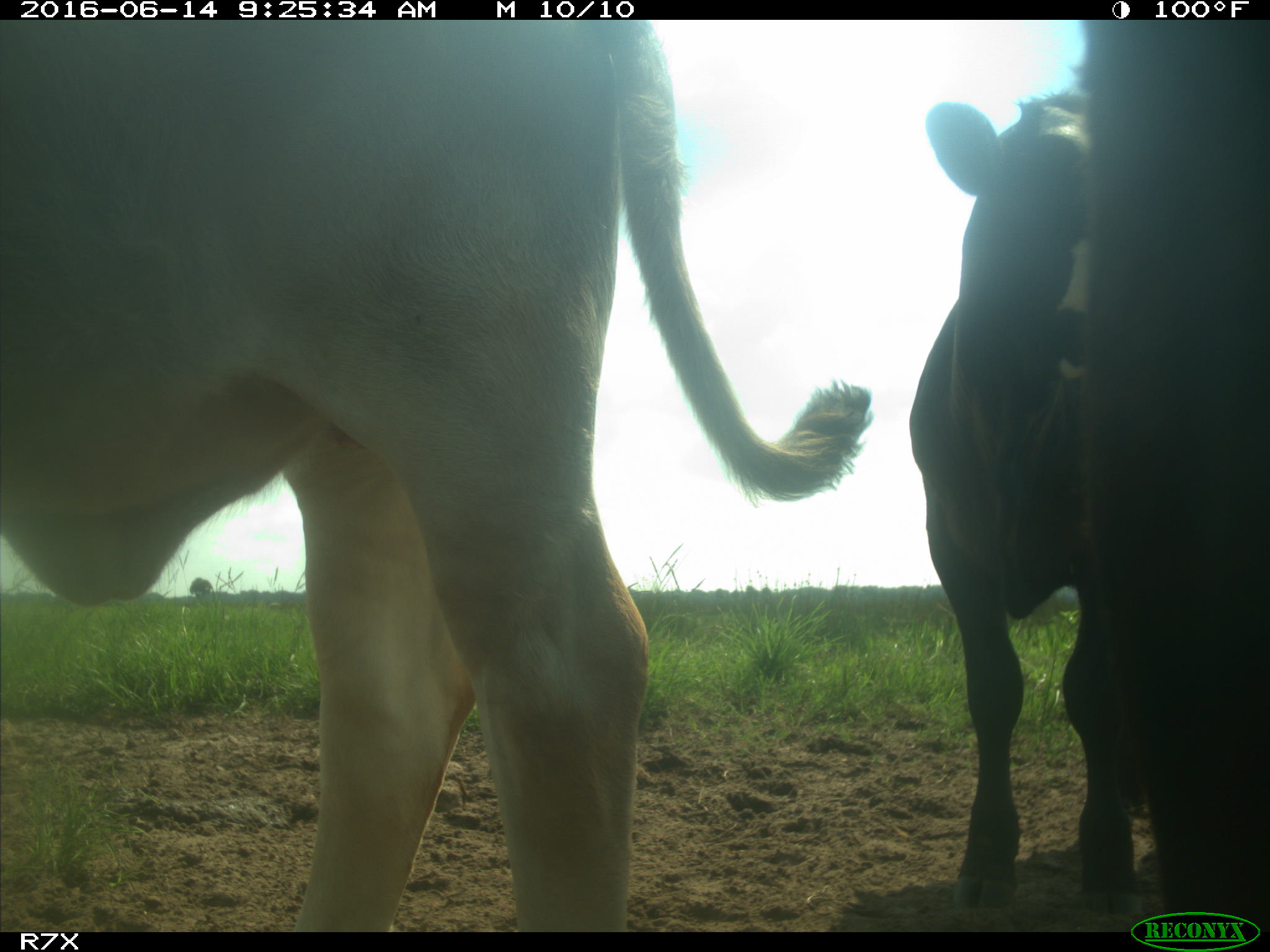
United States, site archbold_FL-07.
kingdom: Animalia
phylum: Chordata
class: Mammalia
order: Artiodactyla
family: Bovidae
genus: Bos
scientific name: Bos taurus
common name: domestic cow